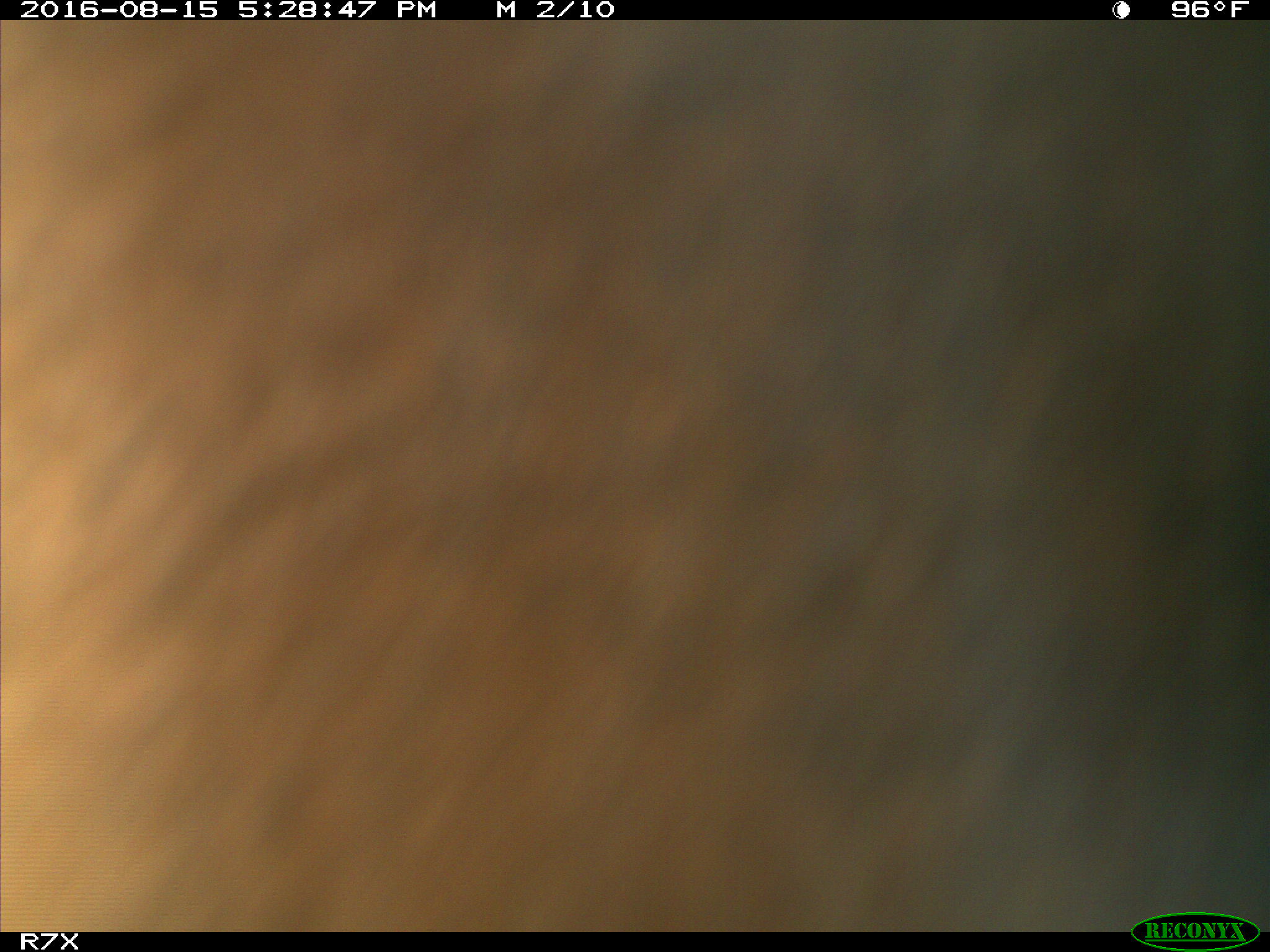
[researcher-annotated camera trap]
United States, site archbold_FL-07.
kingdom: Animalia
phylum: Chordata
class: Mammalia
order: Artiodactyla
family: Bovidae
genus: Bos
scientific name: Bos taurus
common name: domestic cow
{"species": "Bos taurus (domestic cow)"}